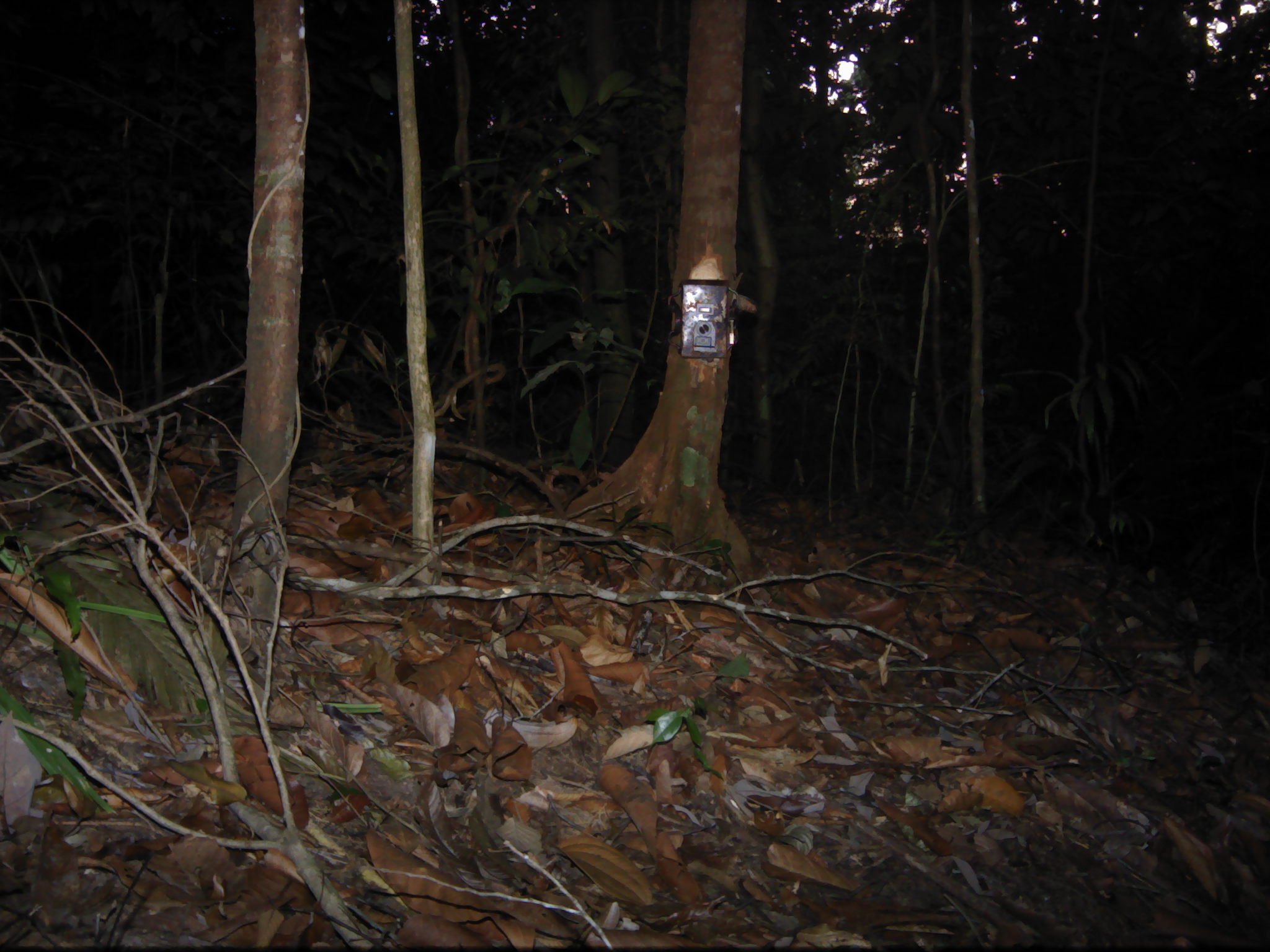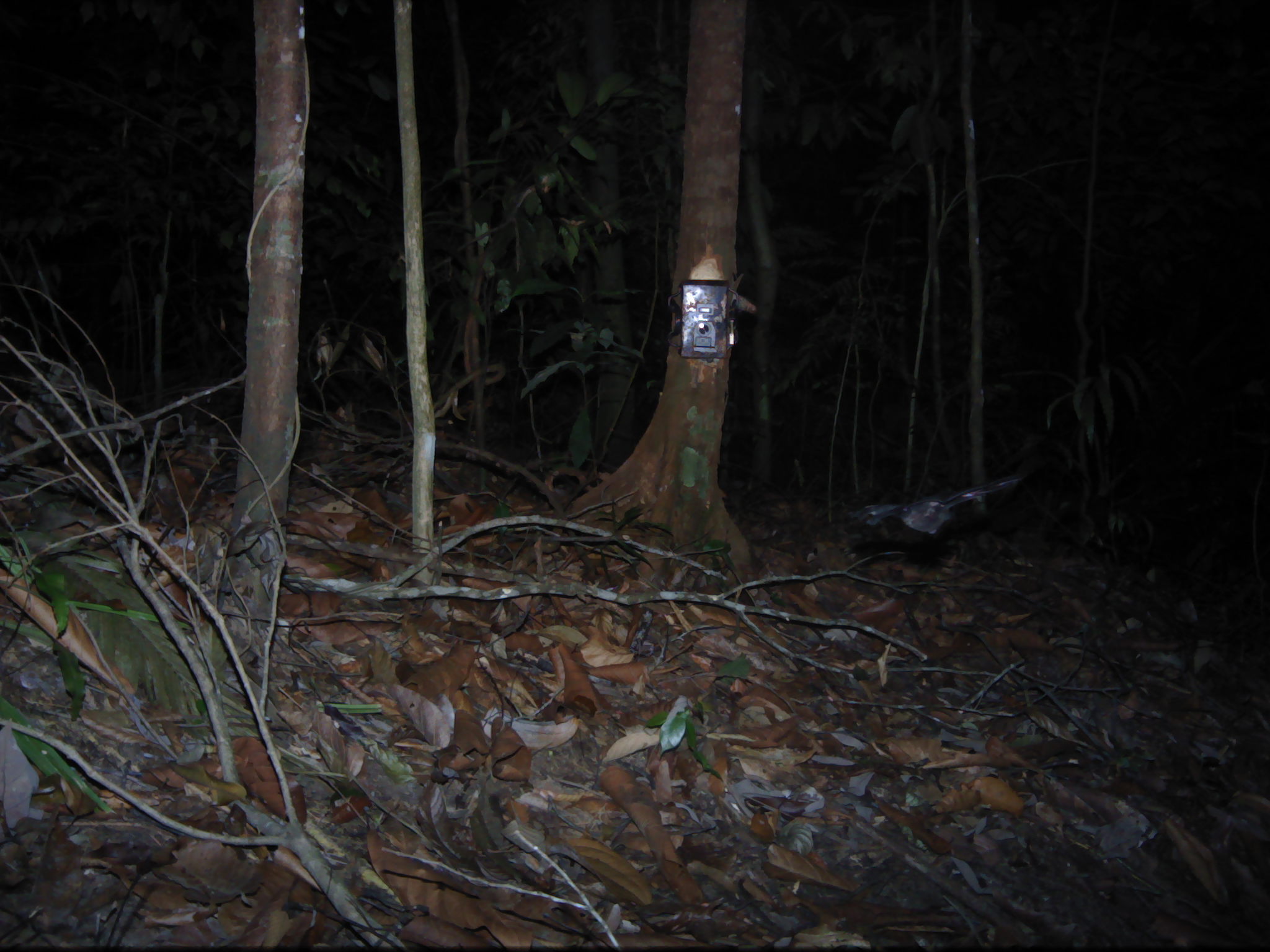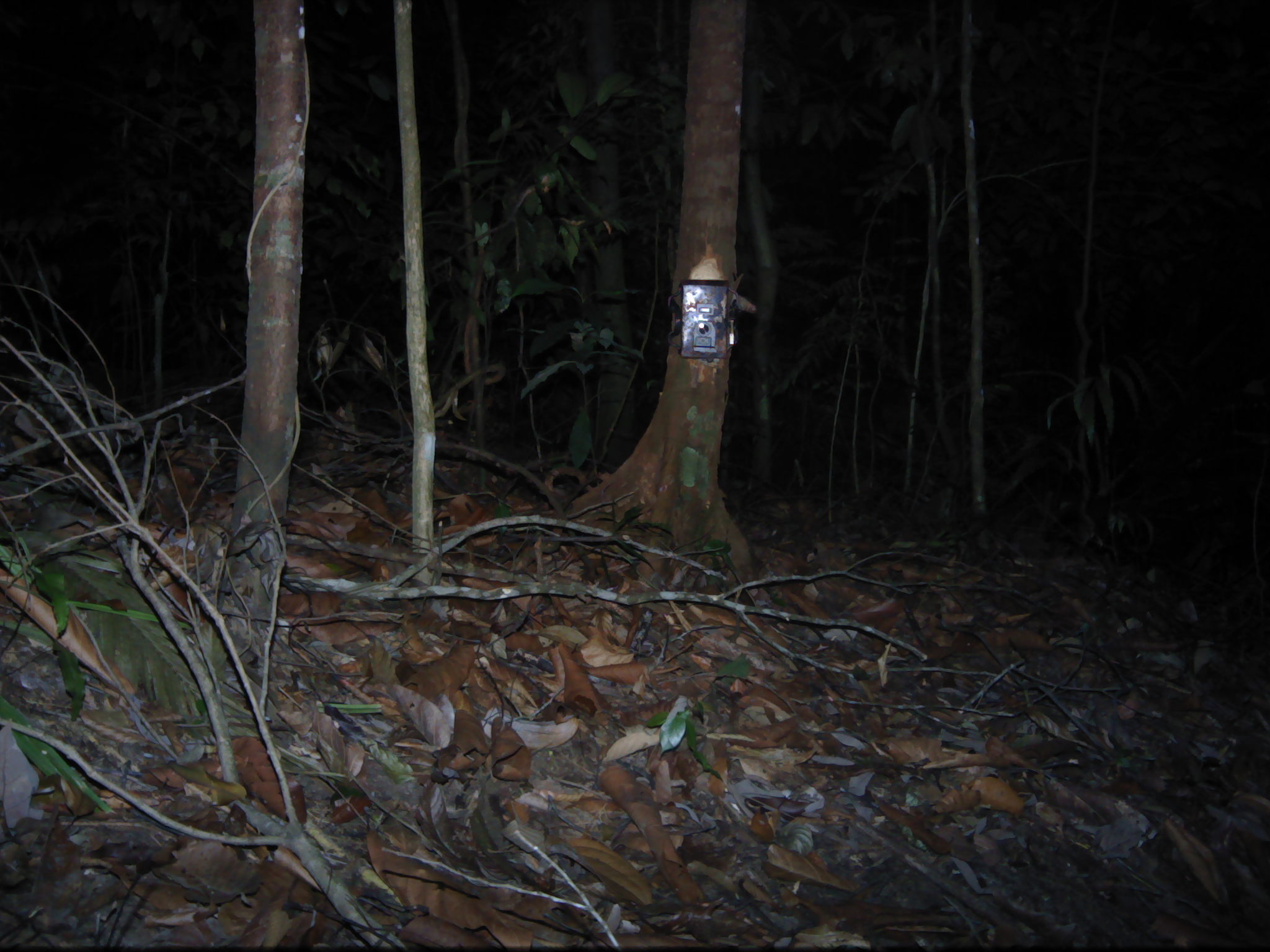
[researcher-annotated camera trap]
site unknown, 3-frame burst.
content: unidentified animal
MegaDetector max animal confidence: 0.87